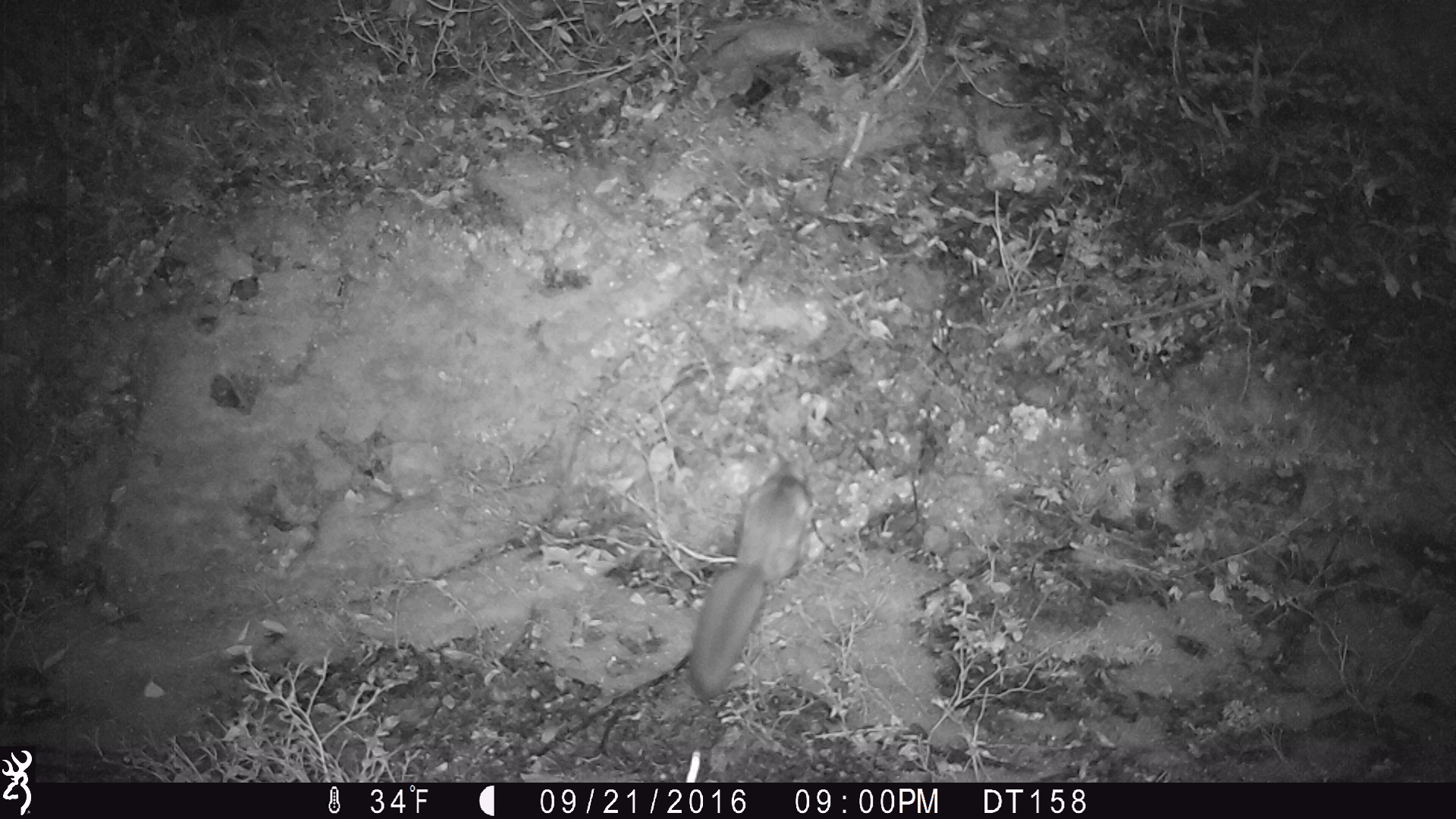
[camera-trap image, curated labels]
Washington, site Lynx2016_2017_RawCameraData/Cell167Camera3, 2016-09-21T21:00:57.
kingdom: Animalia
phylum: Chordata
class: Mammalia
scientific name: Mammalia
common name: small mammal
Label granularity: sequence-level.